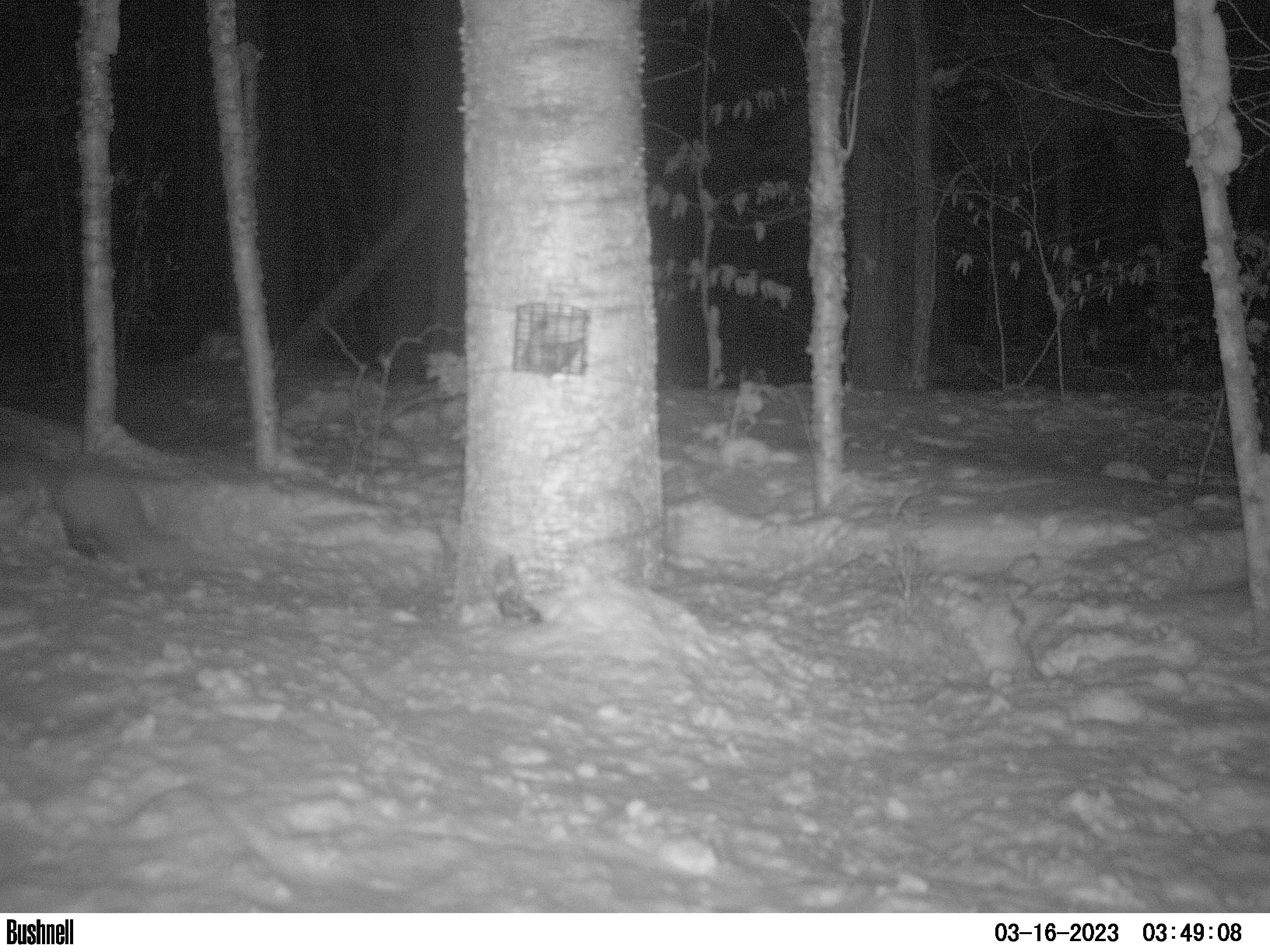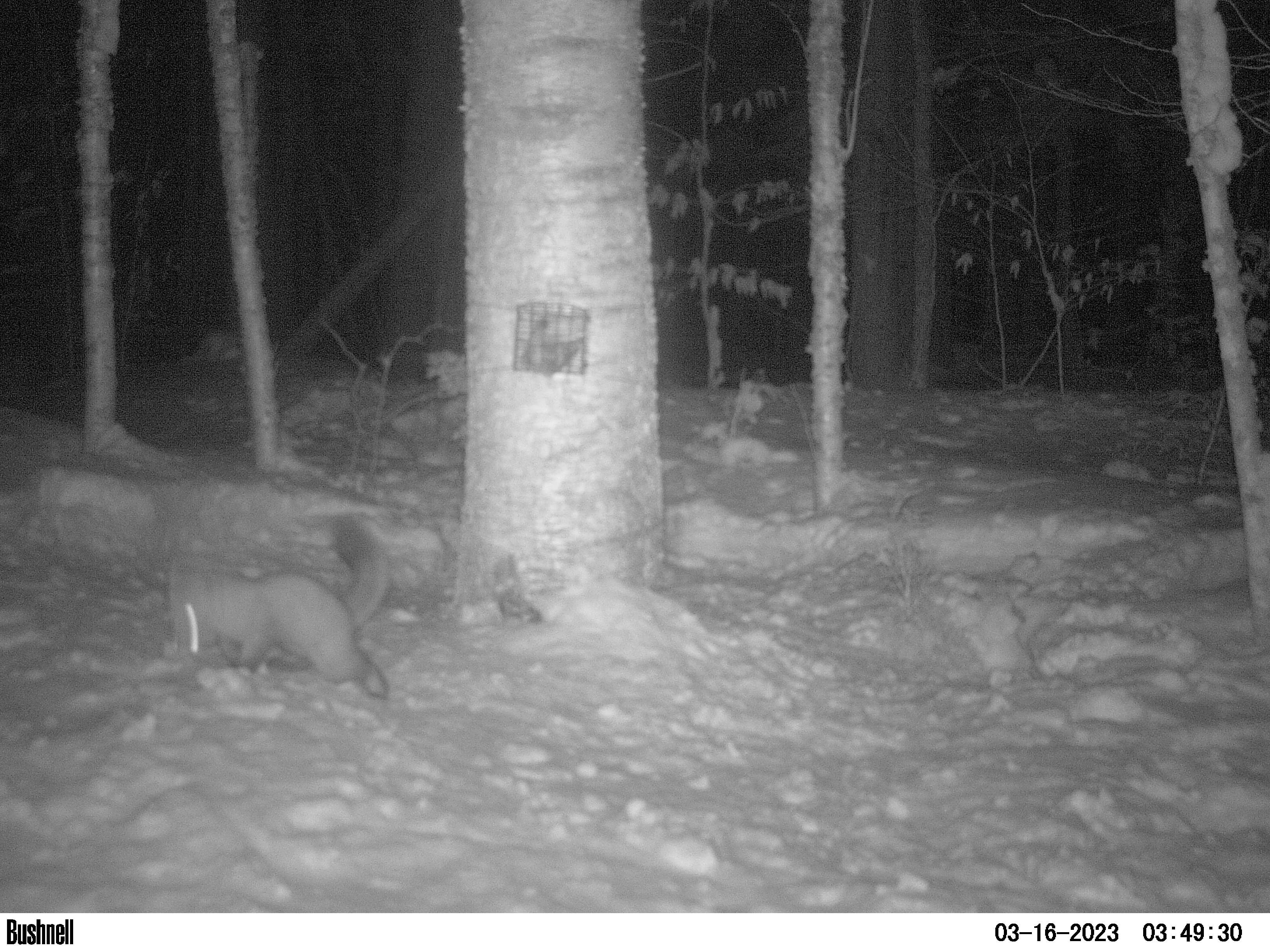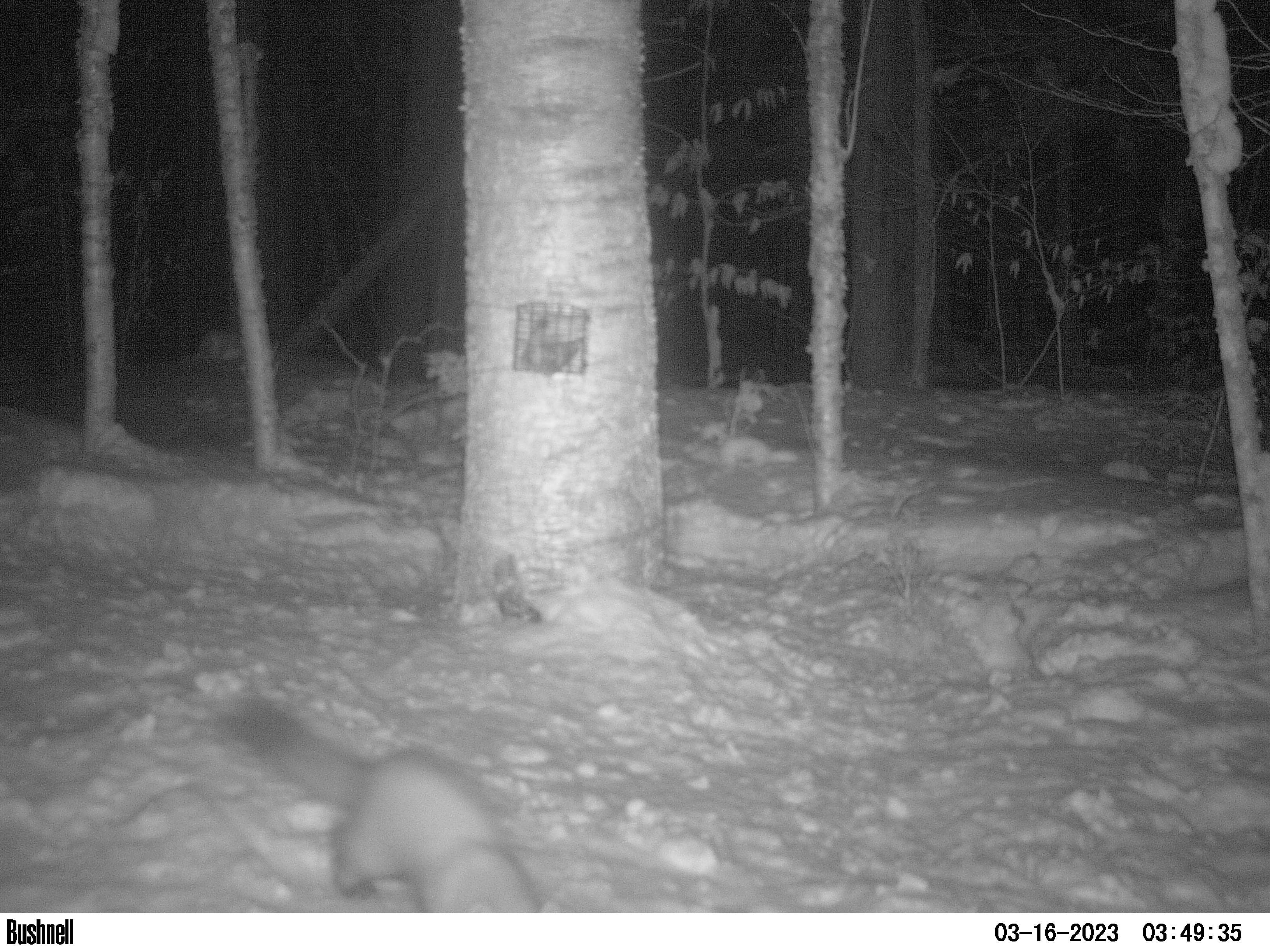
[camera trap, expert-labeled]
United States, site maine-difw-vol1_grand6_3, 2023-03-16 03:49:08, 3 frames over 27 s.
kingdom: Animalia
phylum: Chordata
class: Mammalia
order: Carnivora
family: Mustelidae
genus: Martes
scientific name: Martes americana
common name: american marten